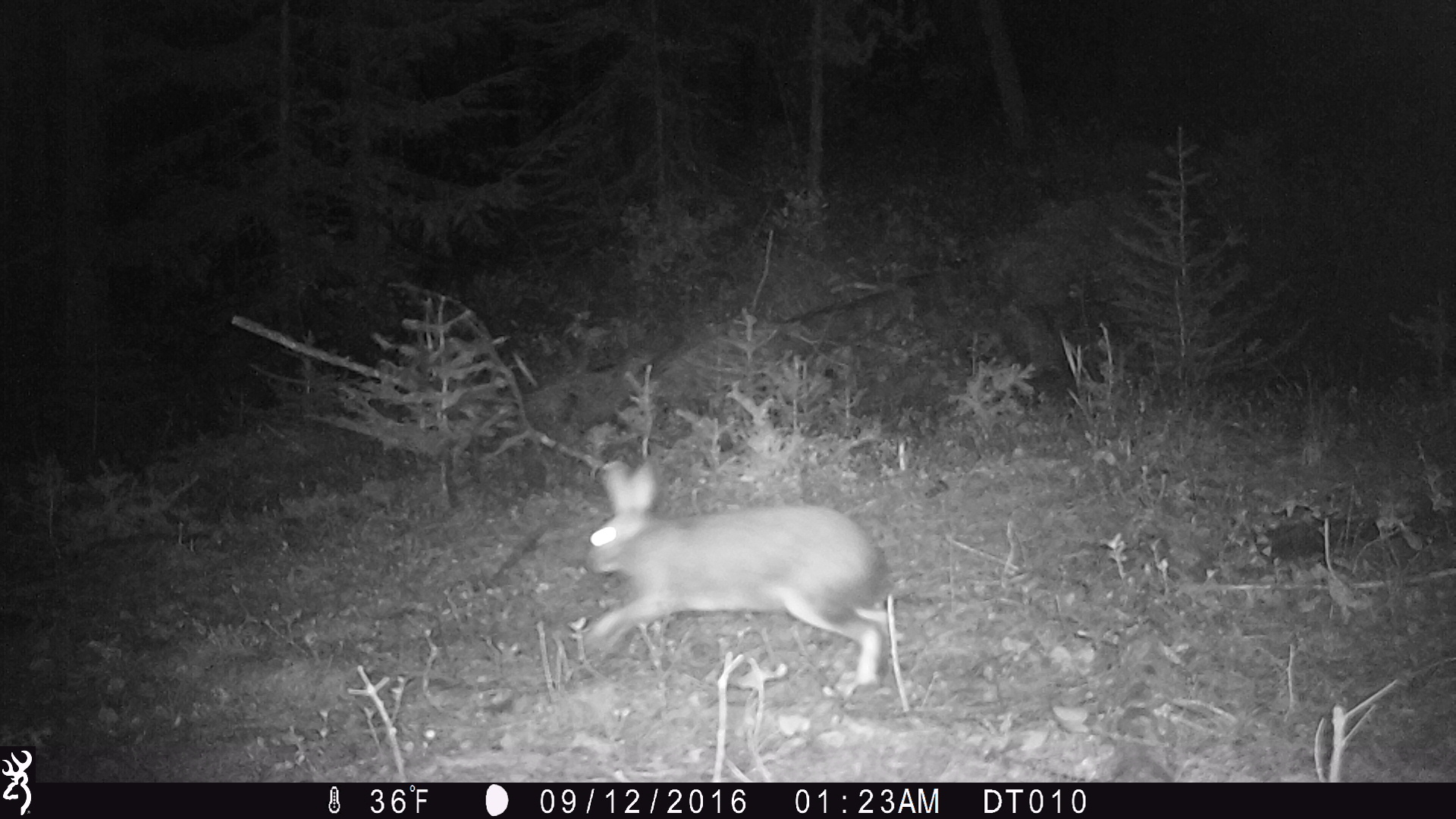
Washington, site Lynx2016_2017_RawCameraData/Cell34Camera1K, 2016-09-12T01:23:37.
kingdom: Animalia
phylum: Chordata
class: Mammalia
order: Lagomorpha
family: Leporidae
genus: Lepus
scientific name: Lepus americanus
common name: snowshoe hare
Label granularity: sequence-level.